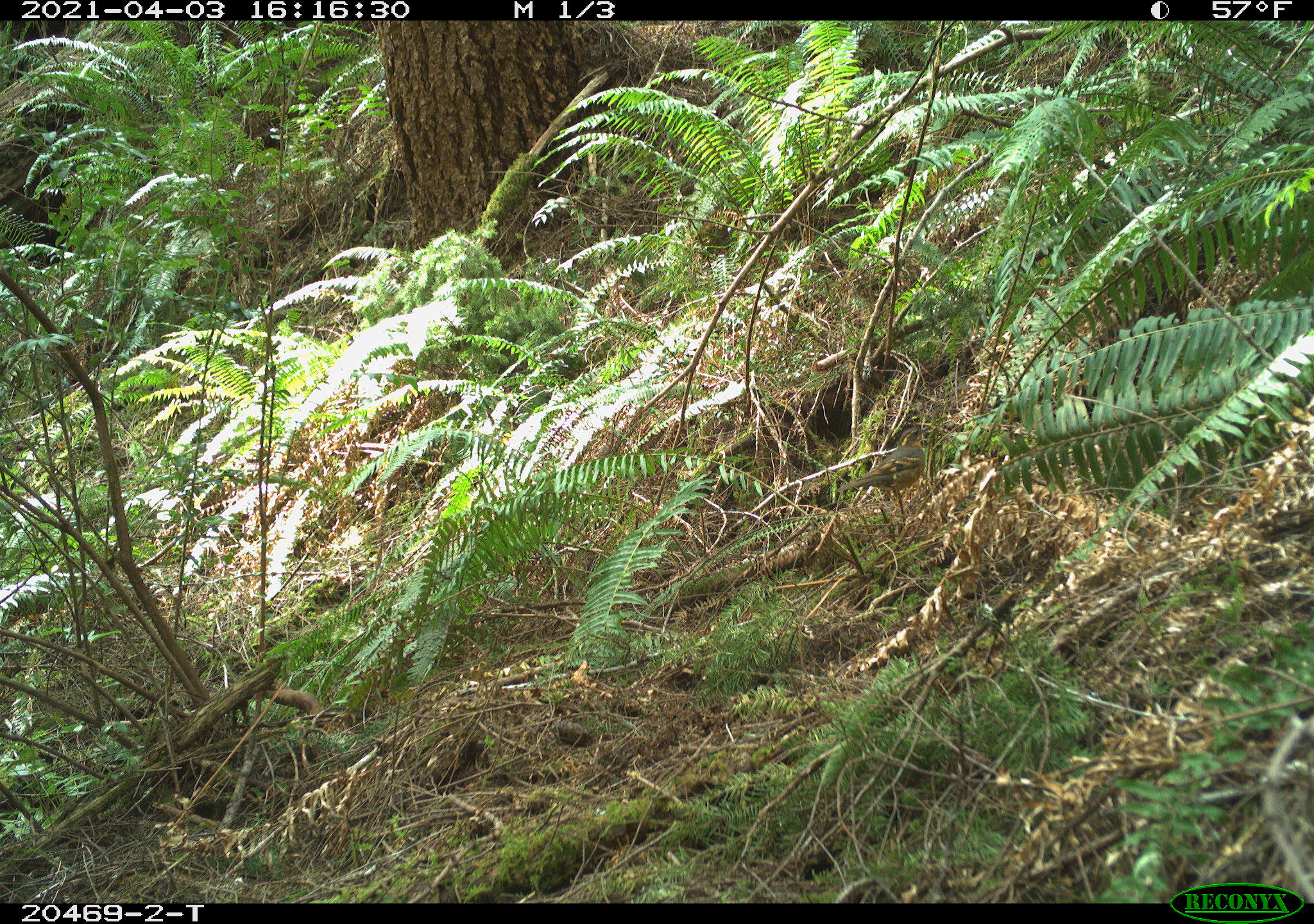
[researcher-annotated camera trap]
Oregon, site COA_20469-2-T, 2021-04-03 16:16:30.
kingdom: Animalia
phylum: Chordata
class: Aves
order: Passeriformes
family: Turdidae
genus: Ixoreus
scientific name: Ixoreus naevius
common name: varied thrush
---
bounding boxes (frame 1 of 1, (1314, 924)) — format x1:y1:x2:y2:
varied thrush: 815:418:963:548